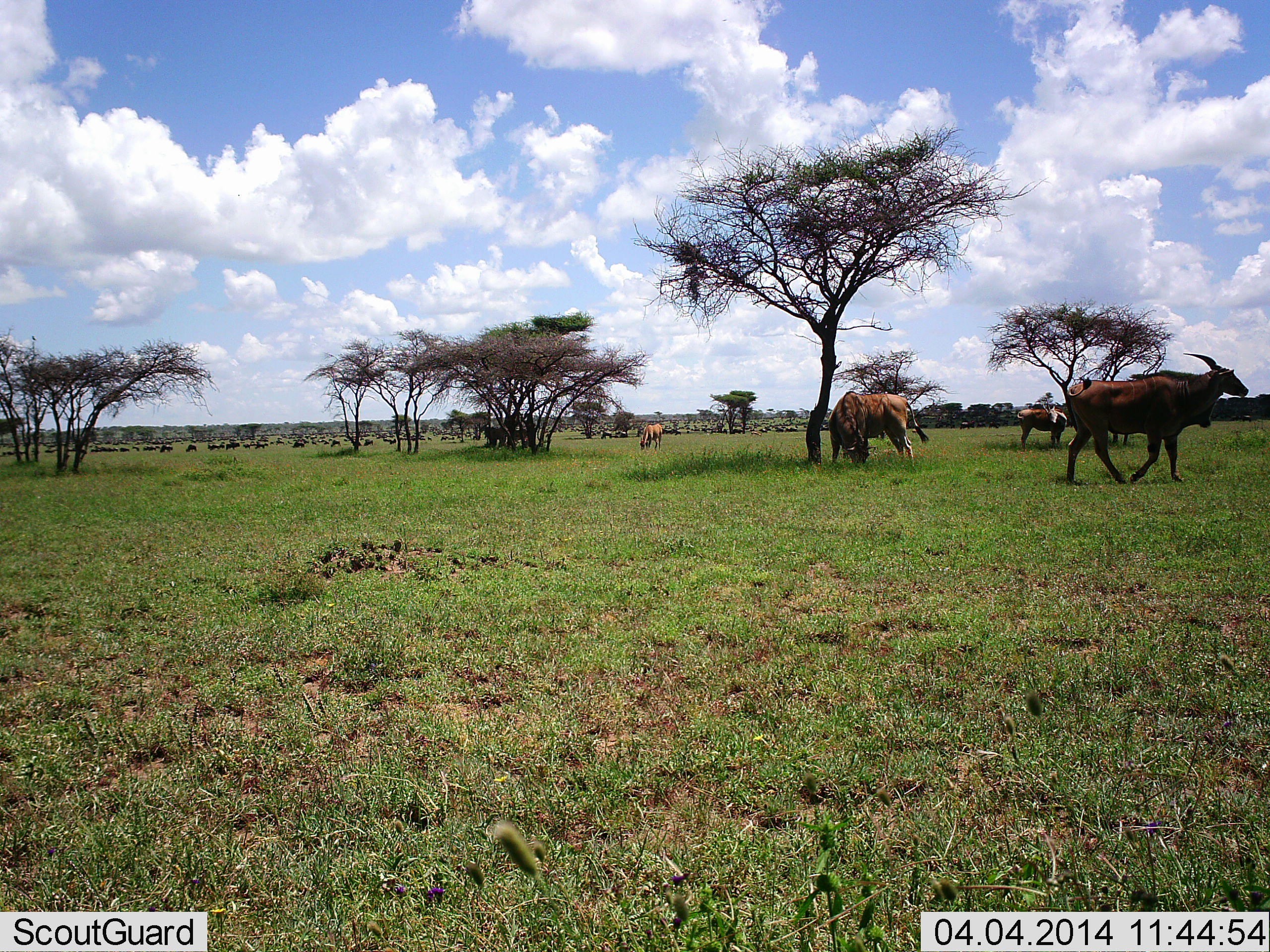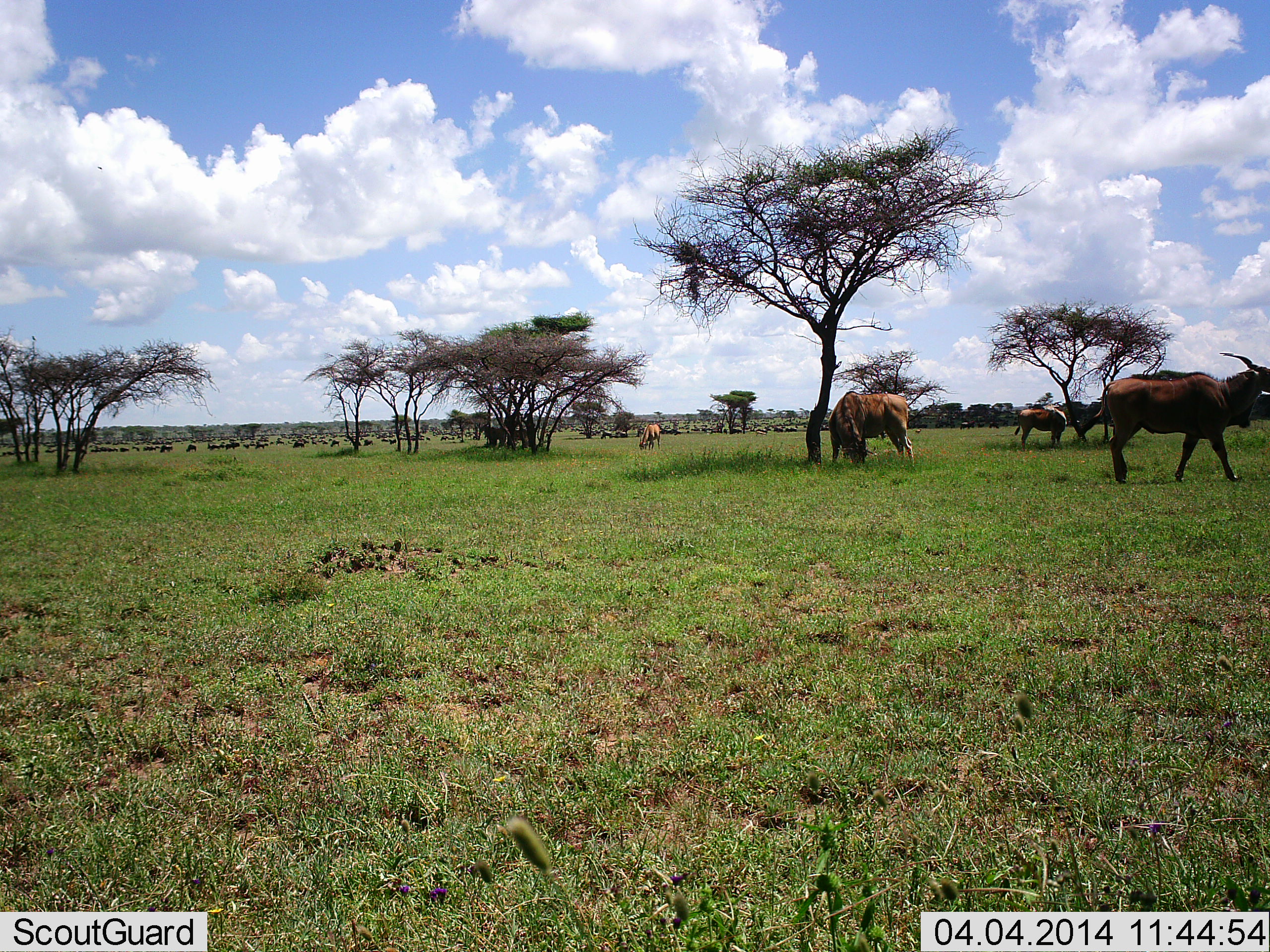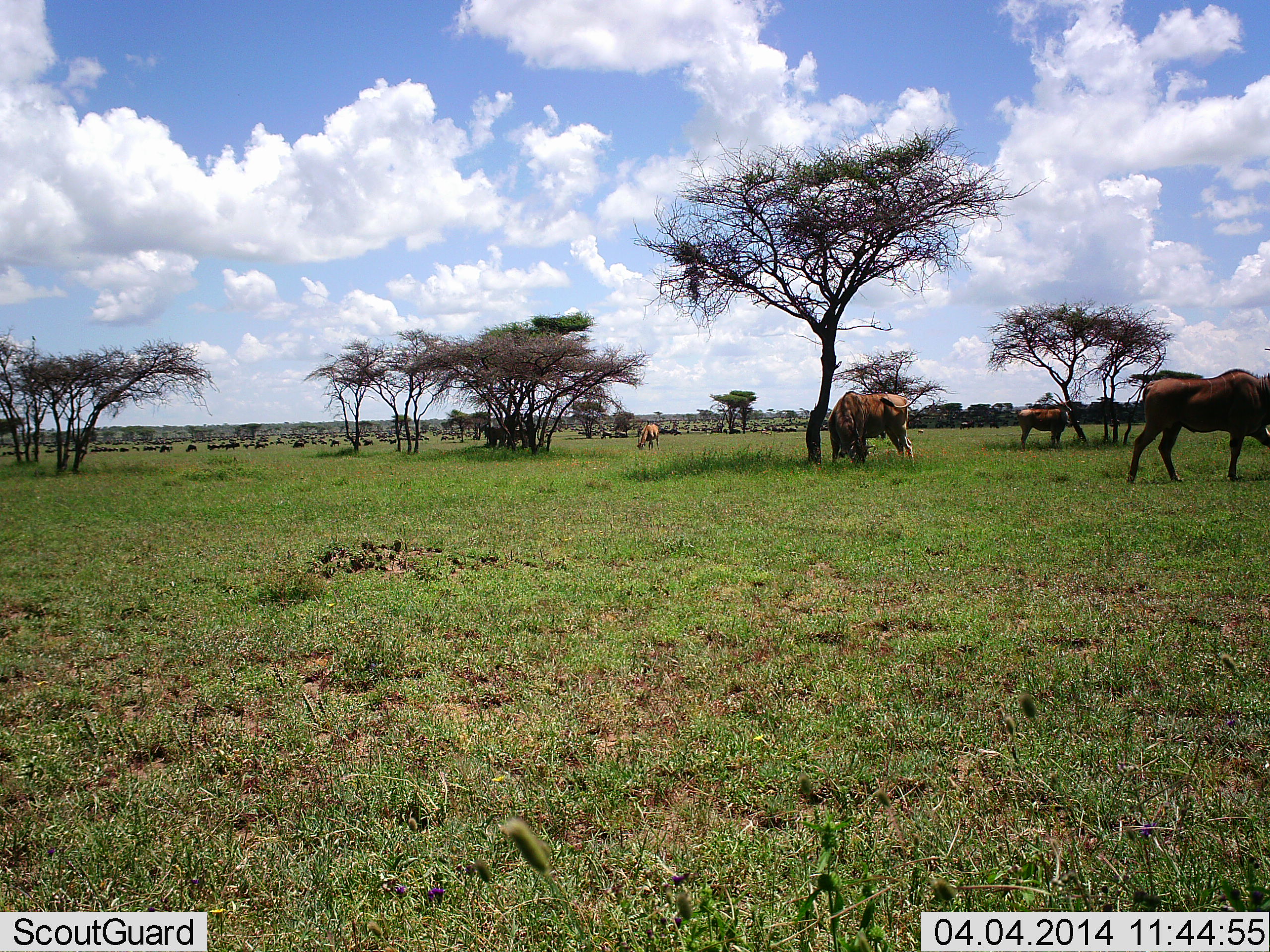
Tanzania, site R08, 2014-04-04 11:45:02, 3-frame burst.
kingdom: Animalia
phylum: Chordata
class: Mammalia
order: Artiodactyla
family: Bovidae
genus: Tragelaphus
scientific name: Tragelaphus oryx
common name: eland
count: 4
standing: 64%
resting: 0%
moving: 73%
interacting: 0%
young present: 0%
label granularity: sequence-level